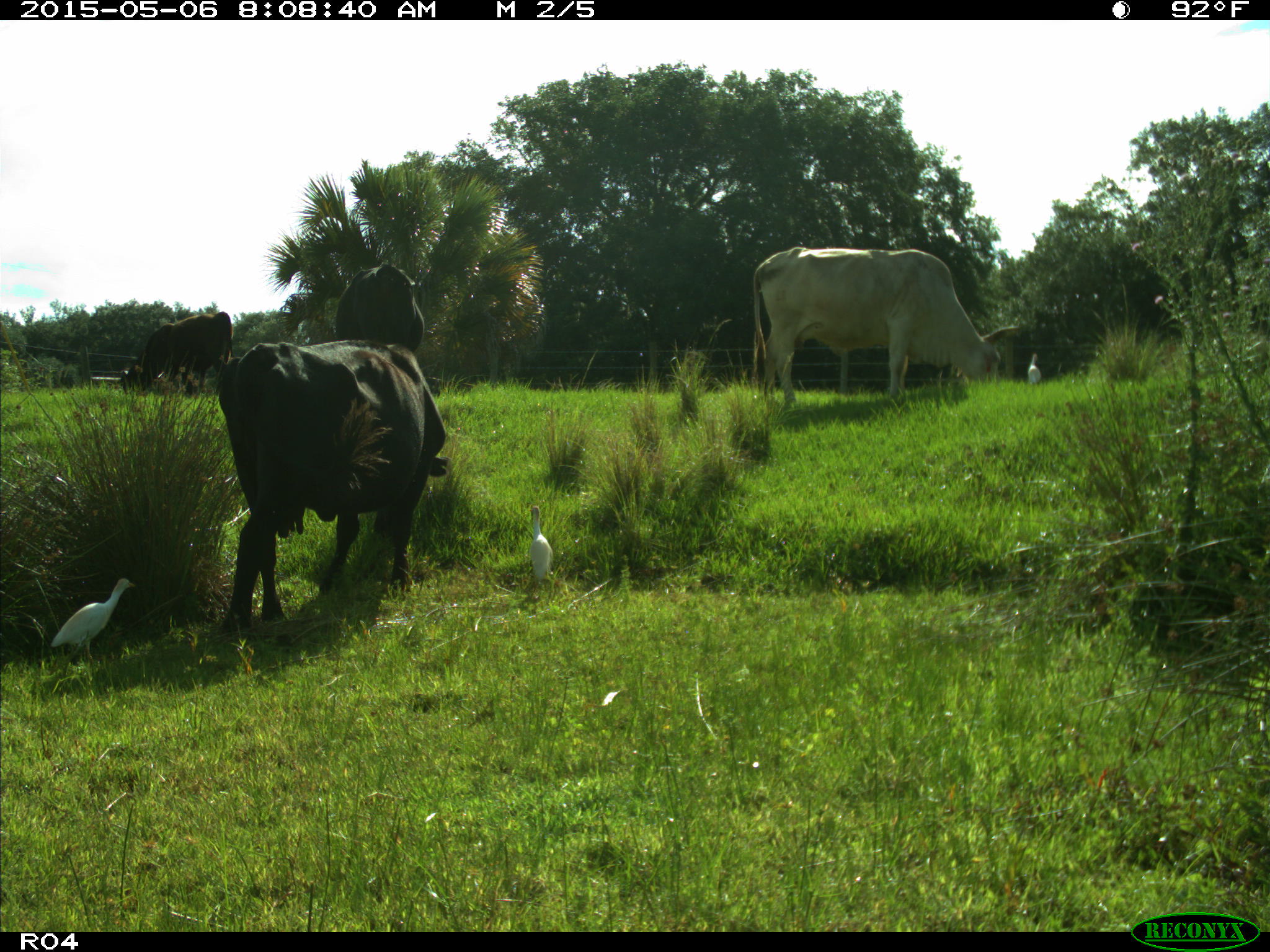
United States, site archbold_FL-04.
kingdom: Animalia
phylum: Chordata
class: Mammalia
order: Artiodactyla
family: Bovidae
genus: Bos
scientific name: Bos taurus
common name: domestic cow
Bos taurus (domestic cow).